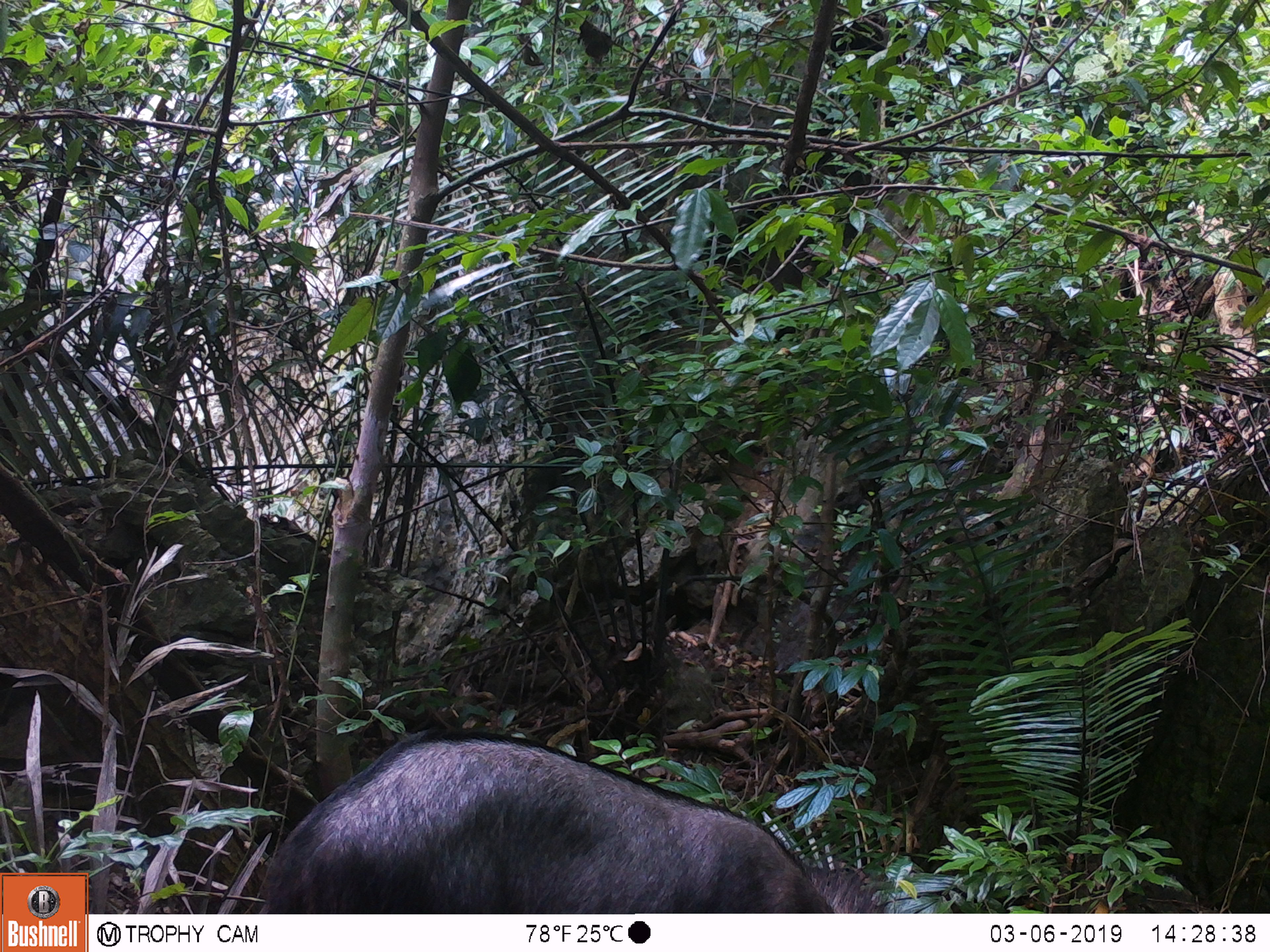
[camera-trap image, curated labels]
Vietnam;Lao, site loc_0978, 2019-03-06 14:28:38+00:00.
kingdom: Animalia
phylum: Chordata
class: Mammalia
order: Artiodactyla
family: Bovidae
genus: Capricornis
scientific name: Capricornis sumatraensis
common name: chinese serow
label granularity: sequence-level